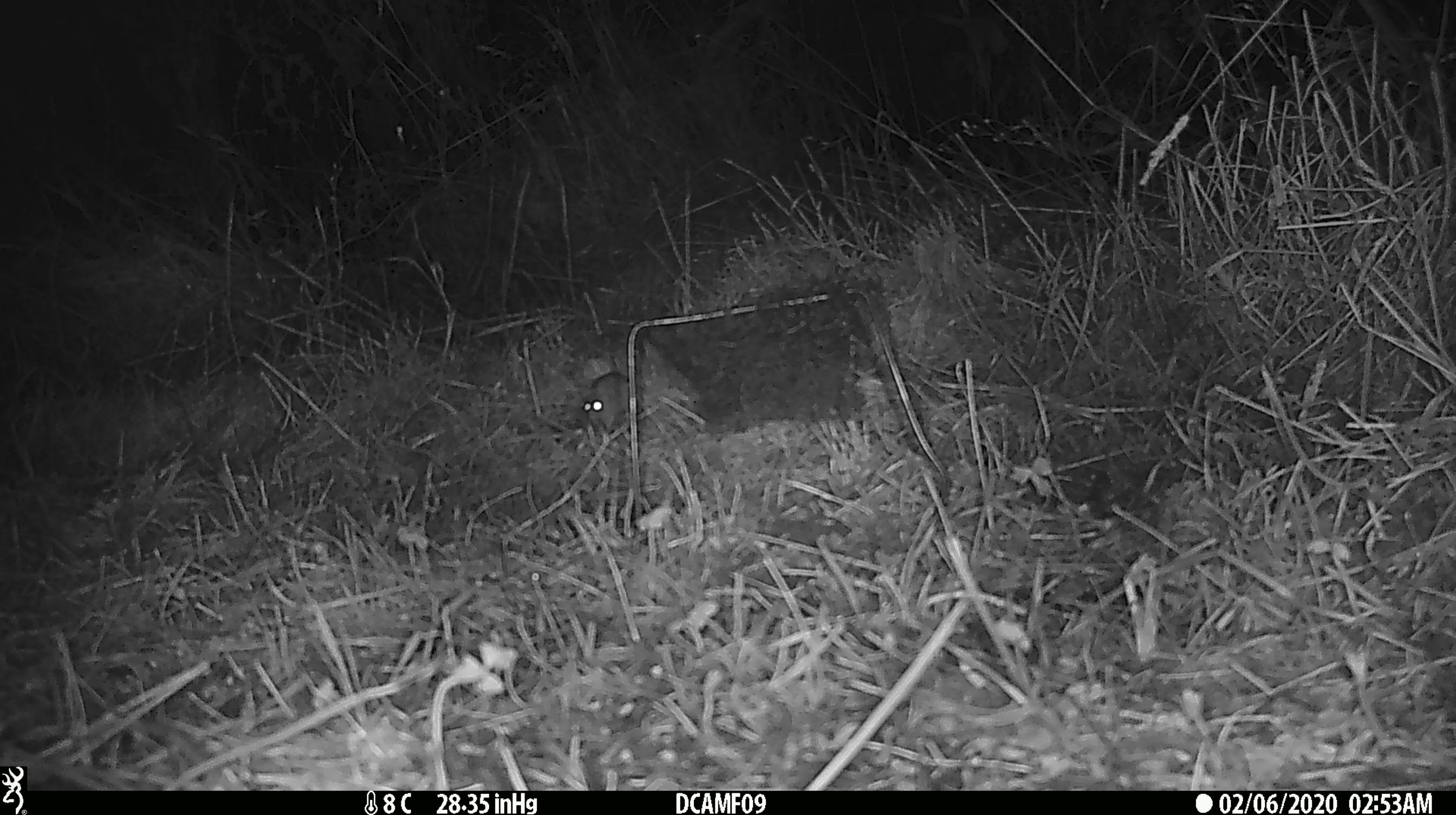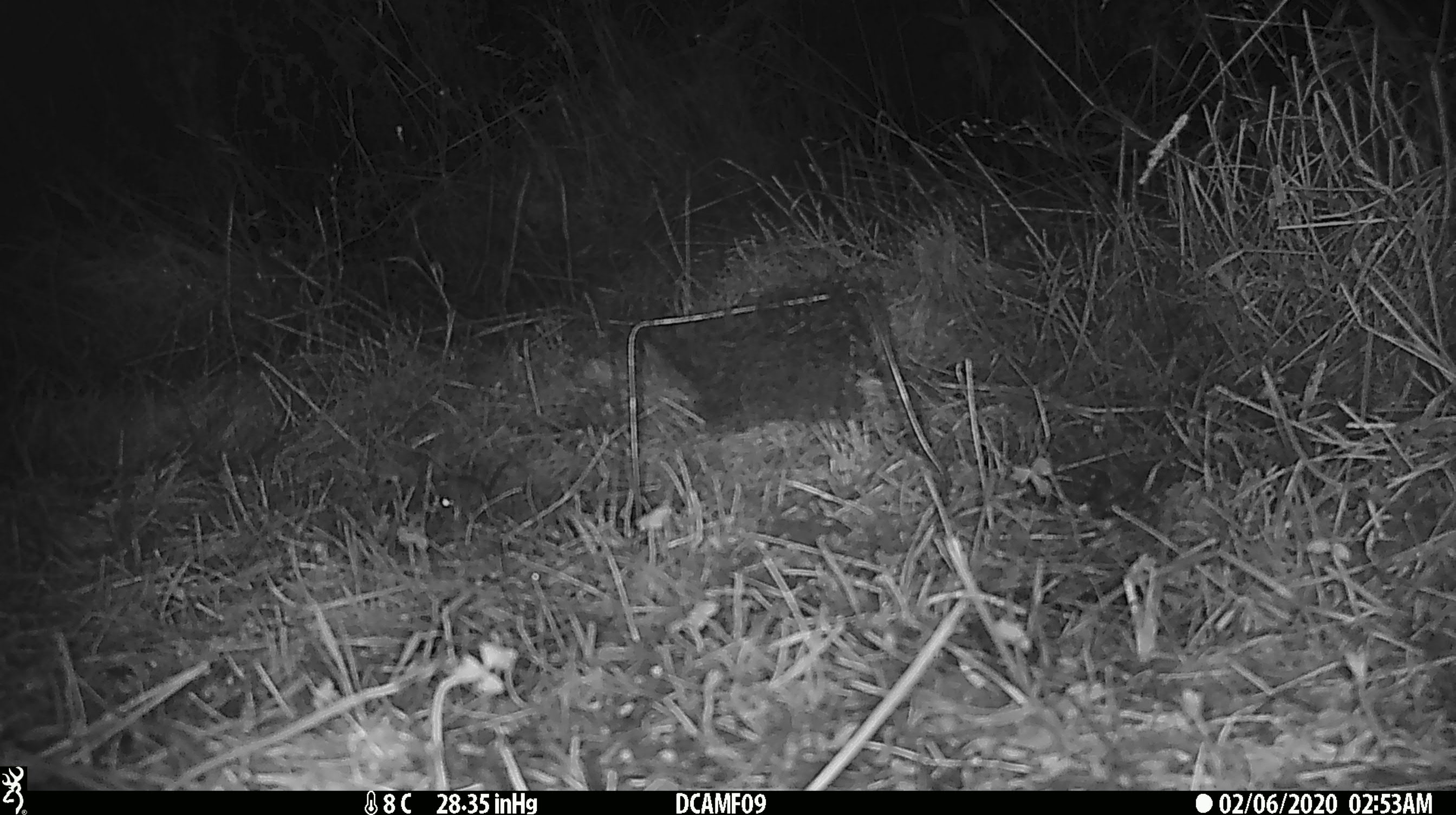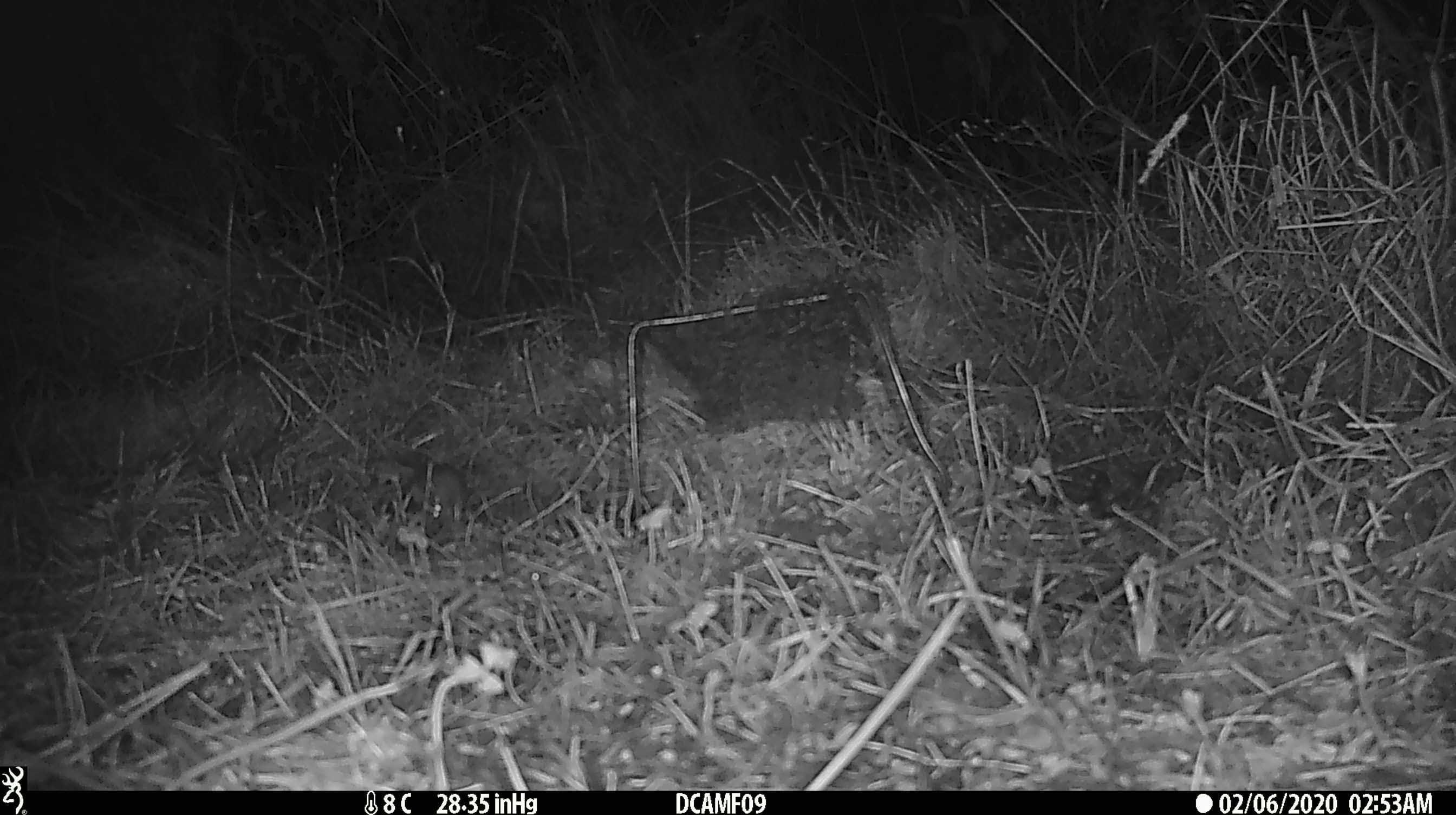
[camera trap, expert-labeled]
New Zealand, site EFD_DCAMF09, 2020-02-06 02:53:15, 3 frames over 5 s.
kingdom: Animalia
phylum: Chordata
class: Mammalia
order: Rodentia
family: Muridae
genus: Mus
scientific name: Mus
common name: mouse